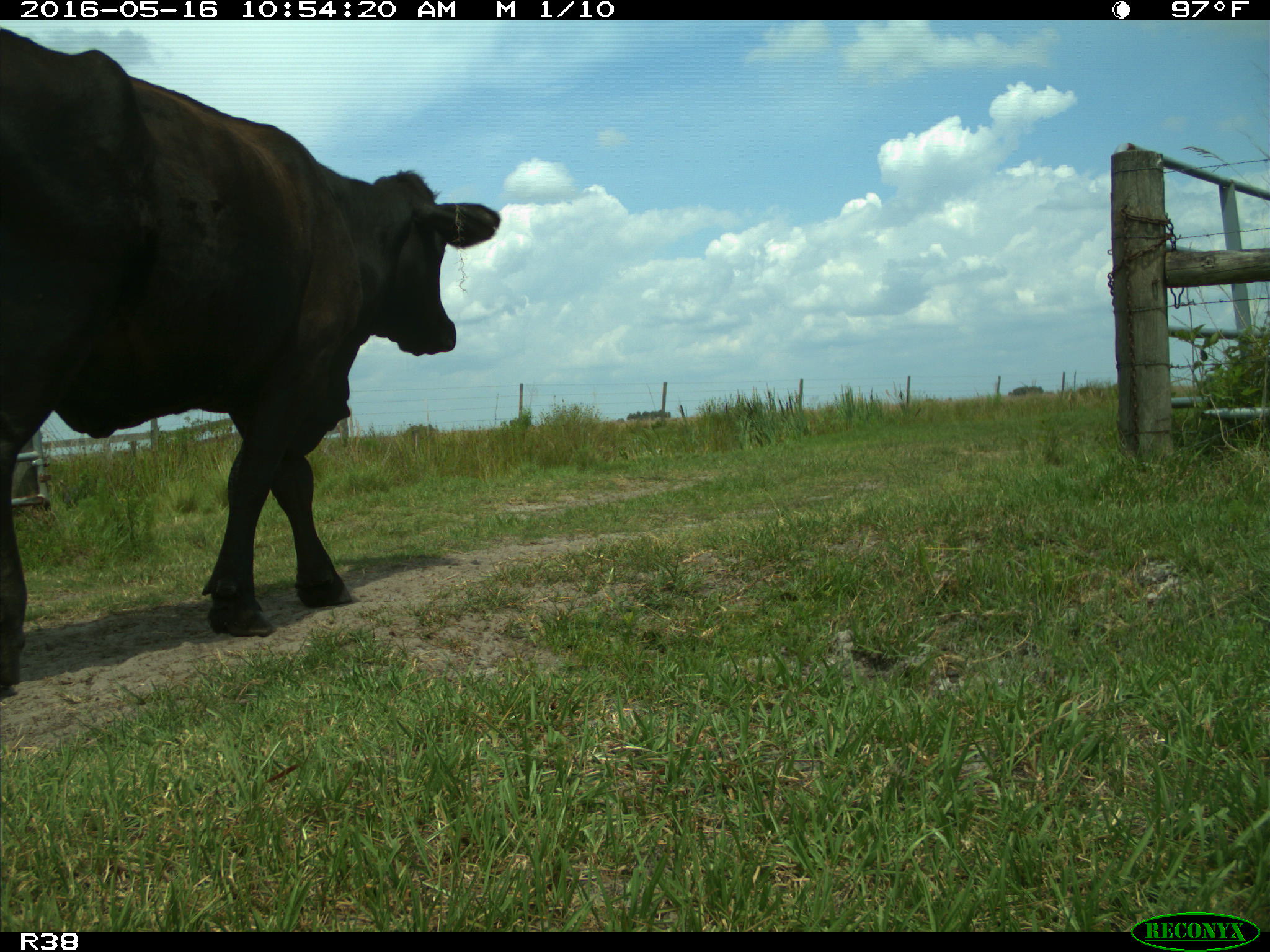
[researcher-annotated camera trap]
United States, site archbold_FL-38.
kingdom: Animalia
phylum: Chordata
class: Mammalia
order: Artiodactyla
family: Bovidae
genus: Bos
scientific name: Bos taurus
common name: domestic cow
Bos taurus (domestic cow).